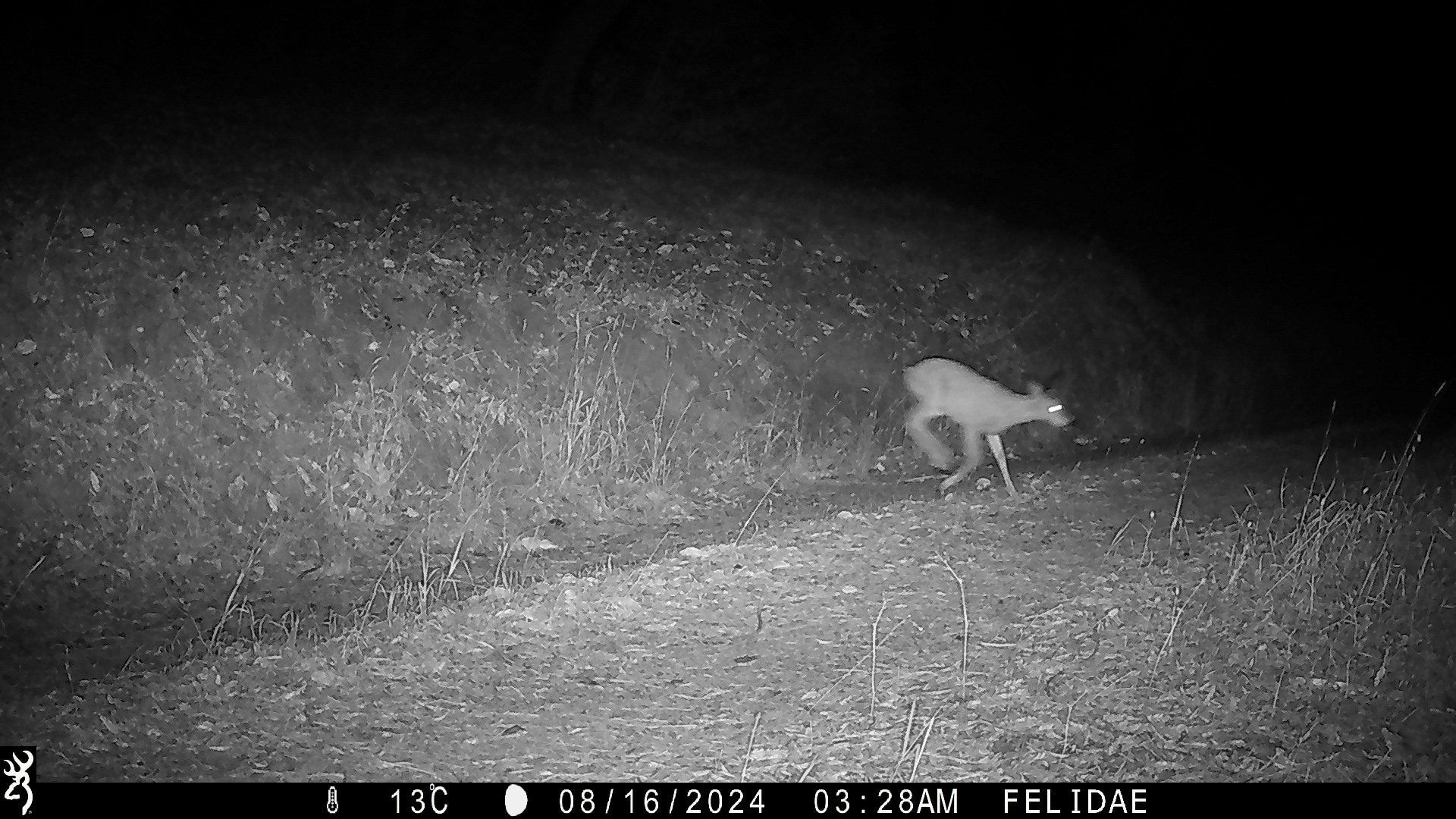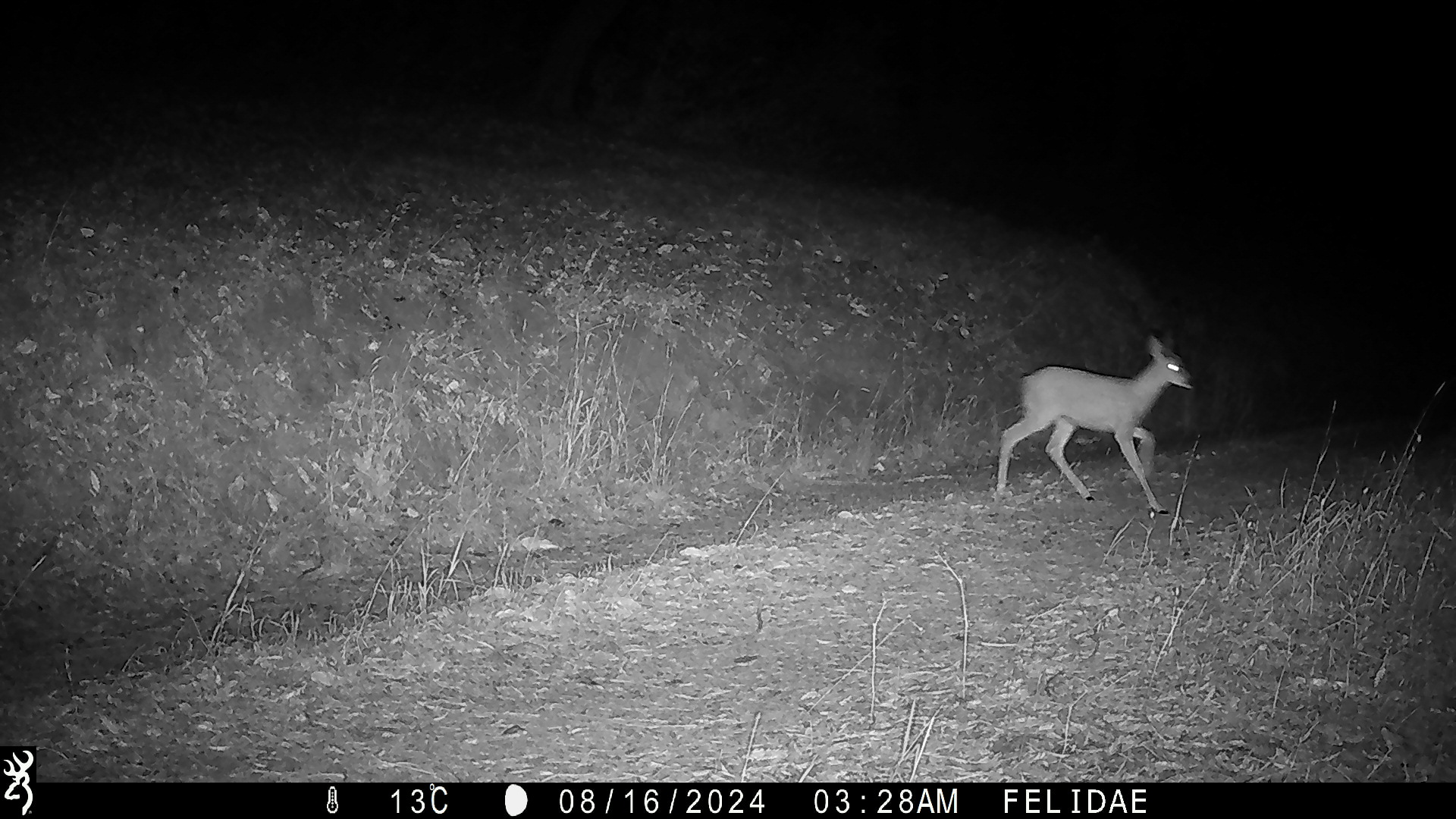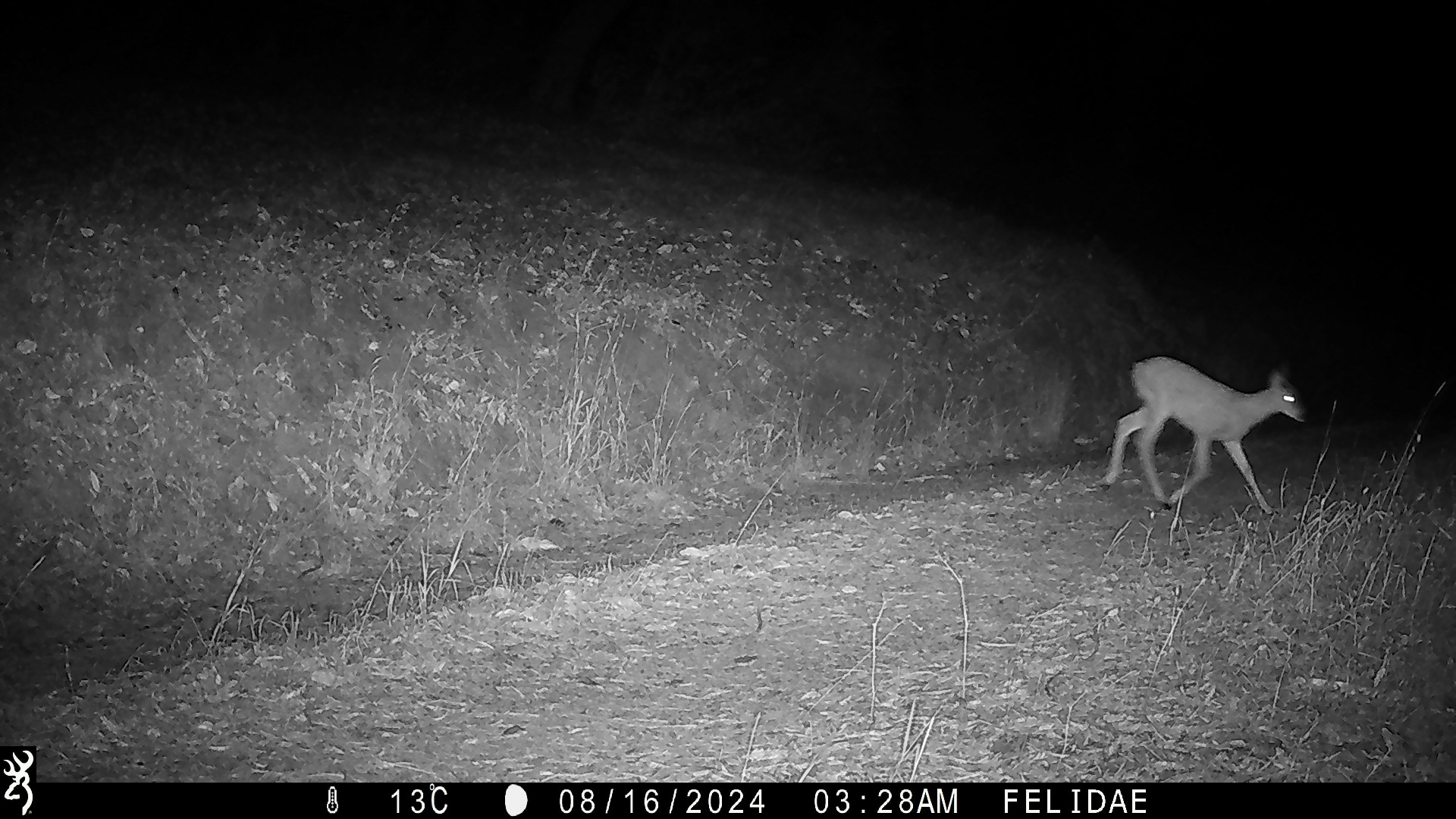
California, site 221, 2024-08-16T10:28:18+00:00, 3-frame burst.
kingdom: Animalia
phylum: Chordata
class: Mammalia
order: Artiodactyla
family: Cervidae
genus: Odocoileus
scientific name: Odocoileus hemionus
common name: mule deer